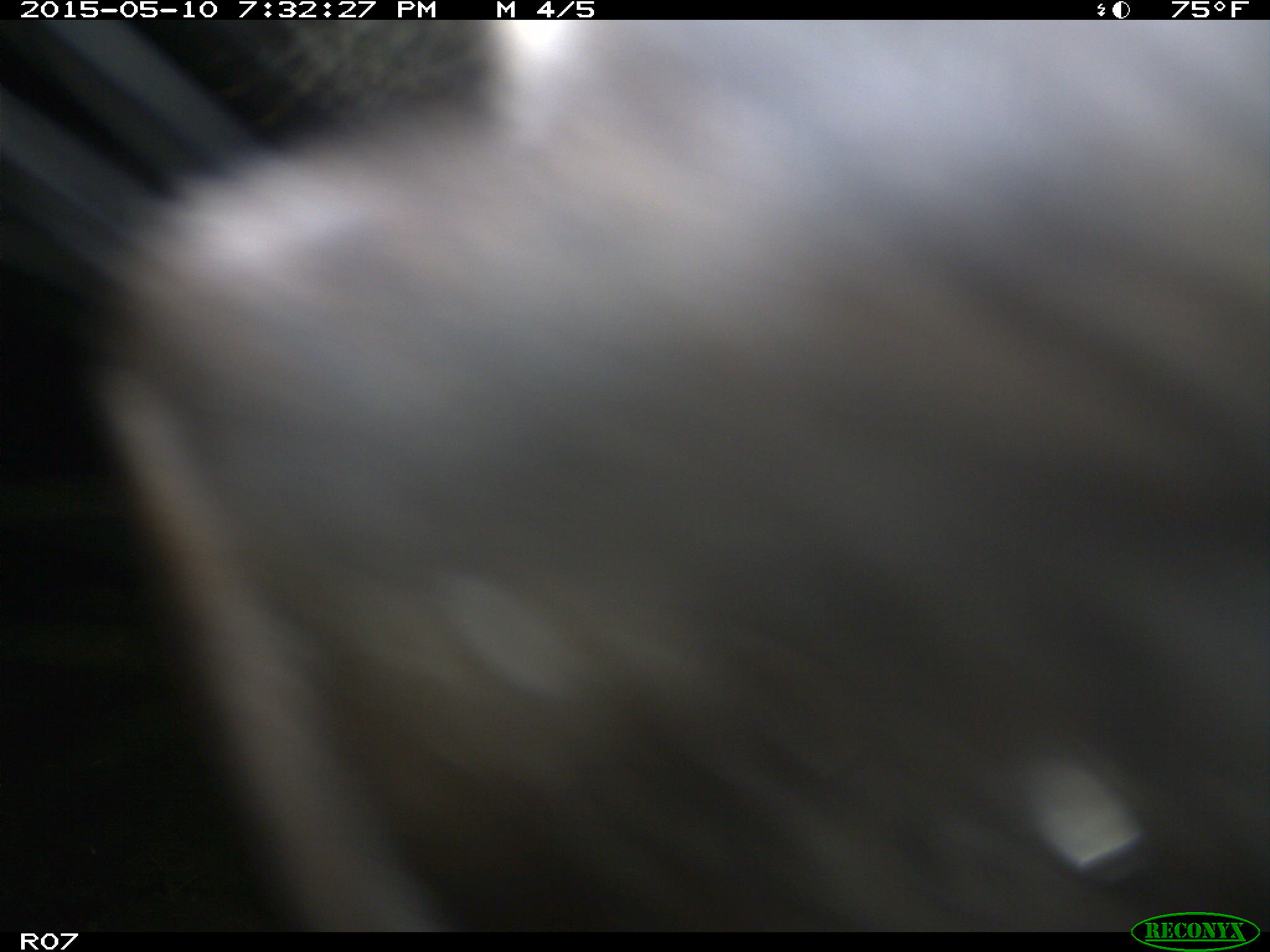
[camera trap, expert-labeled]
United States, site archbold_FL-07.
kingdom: Animalia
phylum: Chordata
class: Mammalia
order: Artiodactyla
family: Bovidae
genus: Bos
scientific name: Bos taurus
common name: domestic cow